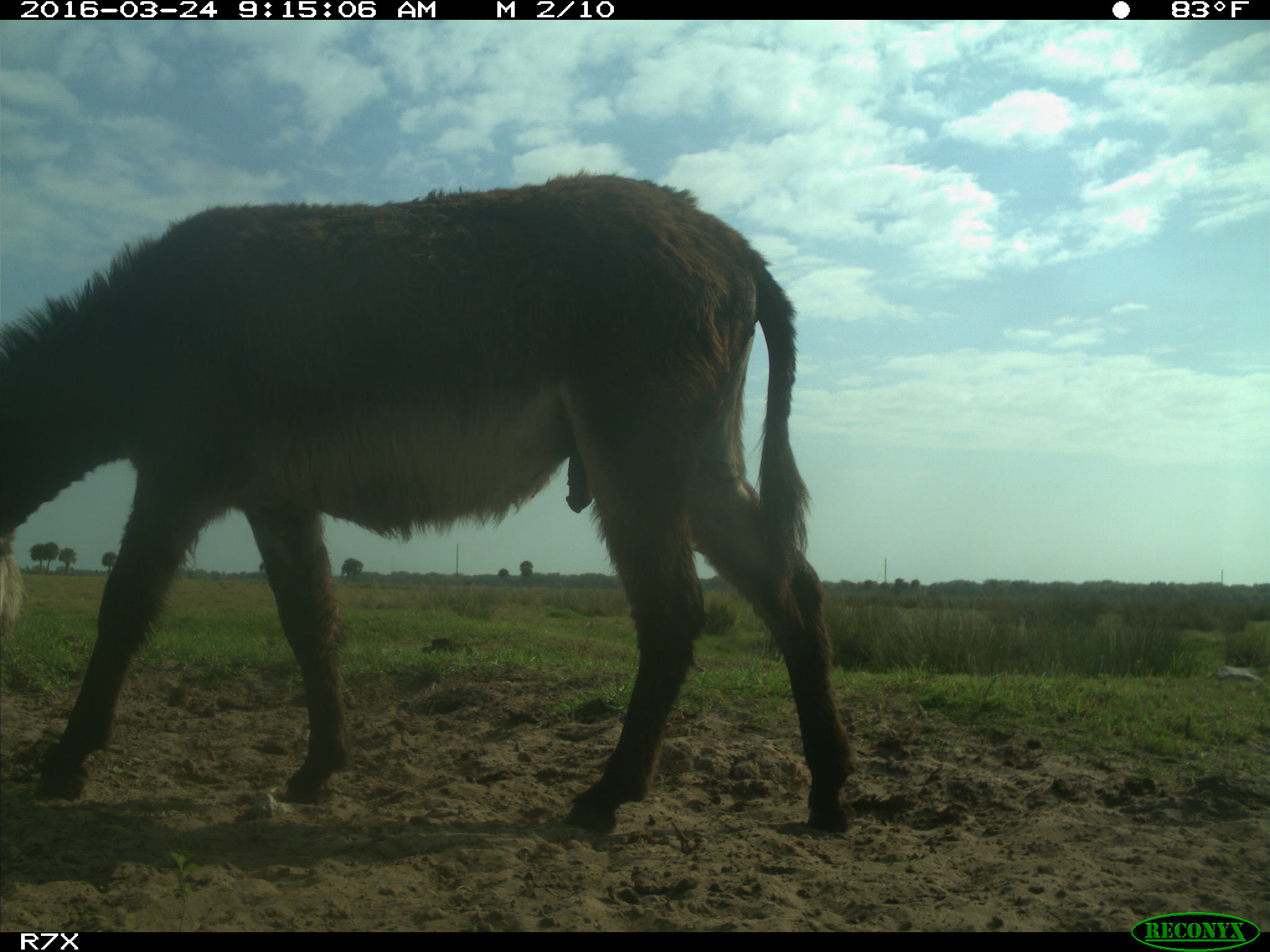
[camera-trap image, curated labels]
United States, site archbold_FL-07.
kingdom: Animalia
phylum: Chordata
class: Mammalia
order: Perissodactyla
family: Equidae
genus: Equus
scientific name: Equus africanus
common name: african wild ass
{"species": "Equus africanus (african wild ass)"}